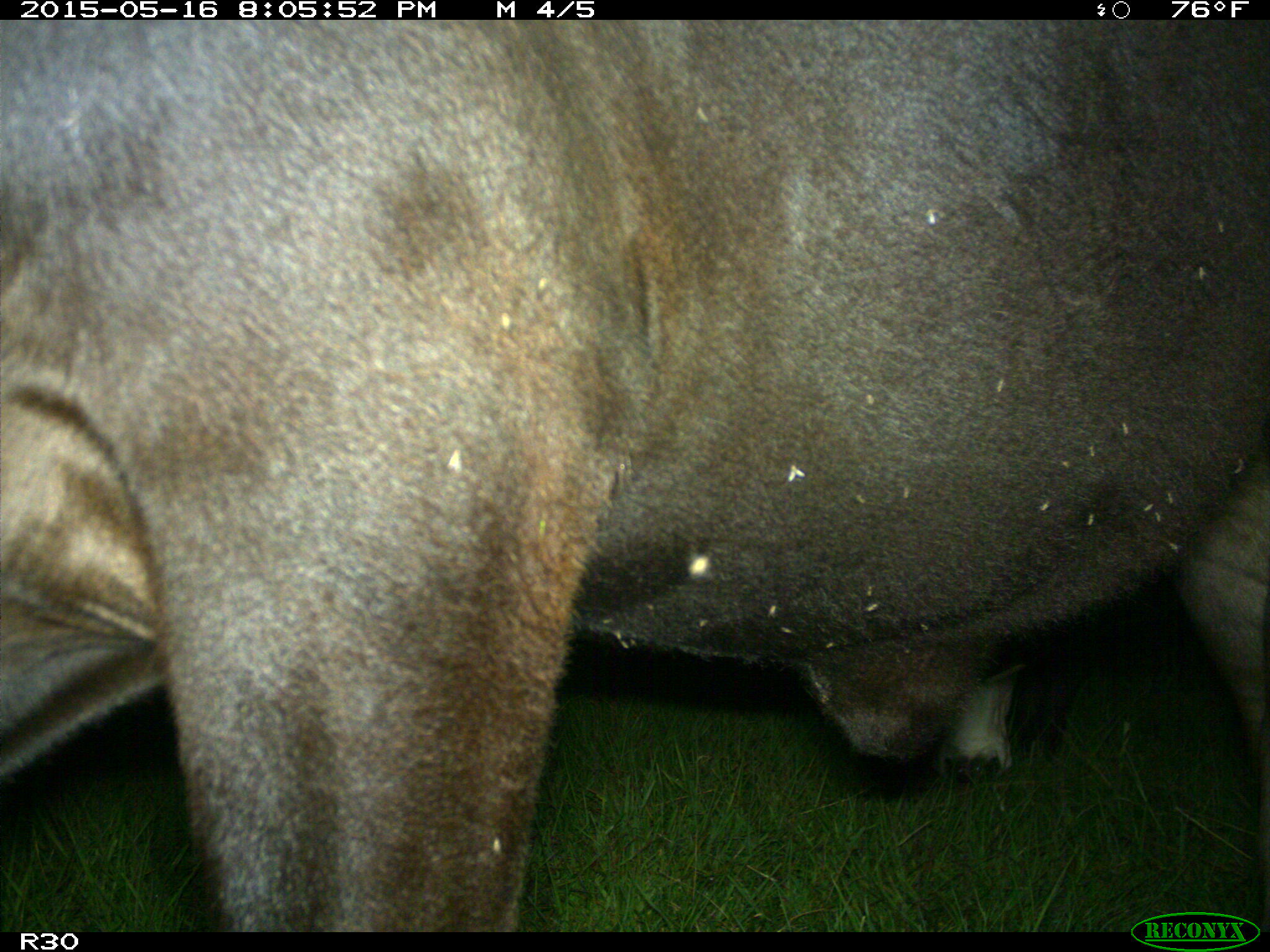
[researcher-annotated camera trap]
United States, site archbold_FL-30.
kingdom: Animalia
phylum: Chordata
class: Mammalia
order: Artiodactyla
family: Bovidae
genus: Bos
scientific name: Bos taurus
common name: domestic cow